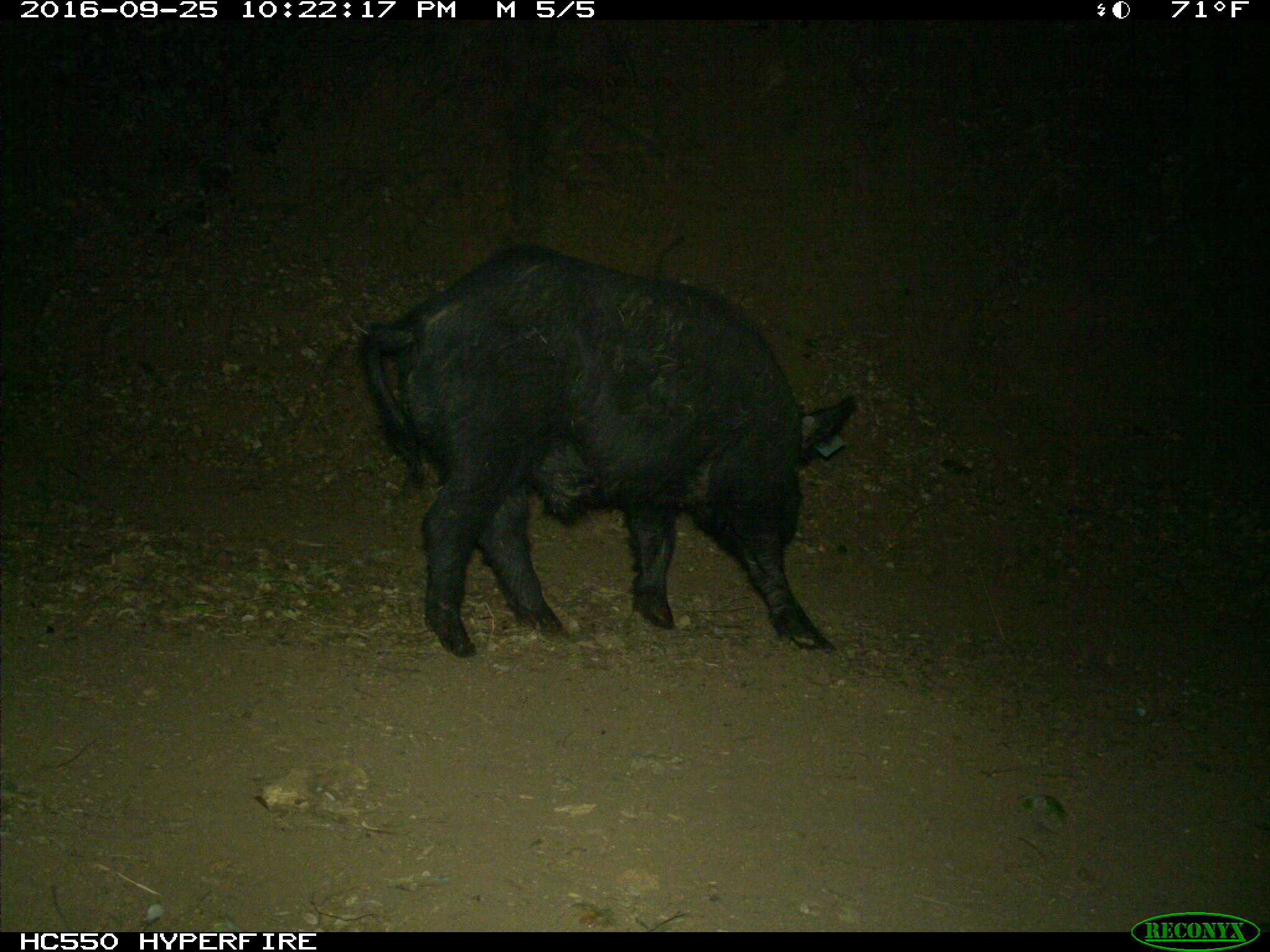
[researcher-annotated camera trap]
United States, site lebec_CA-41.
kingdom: Animalia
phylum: Chordata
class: Mammalia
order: Artiodactyla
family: Suidae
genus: Sus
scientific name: Sus scrofa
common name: wild boar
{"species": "Sus scrofa (wild boar)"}